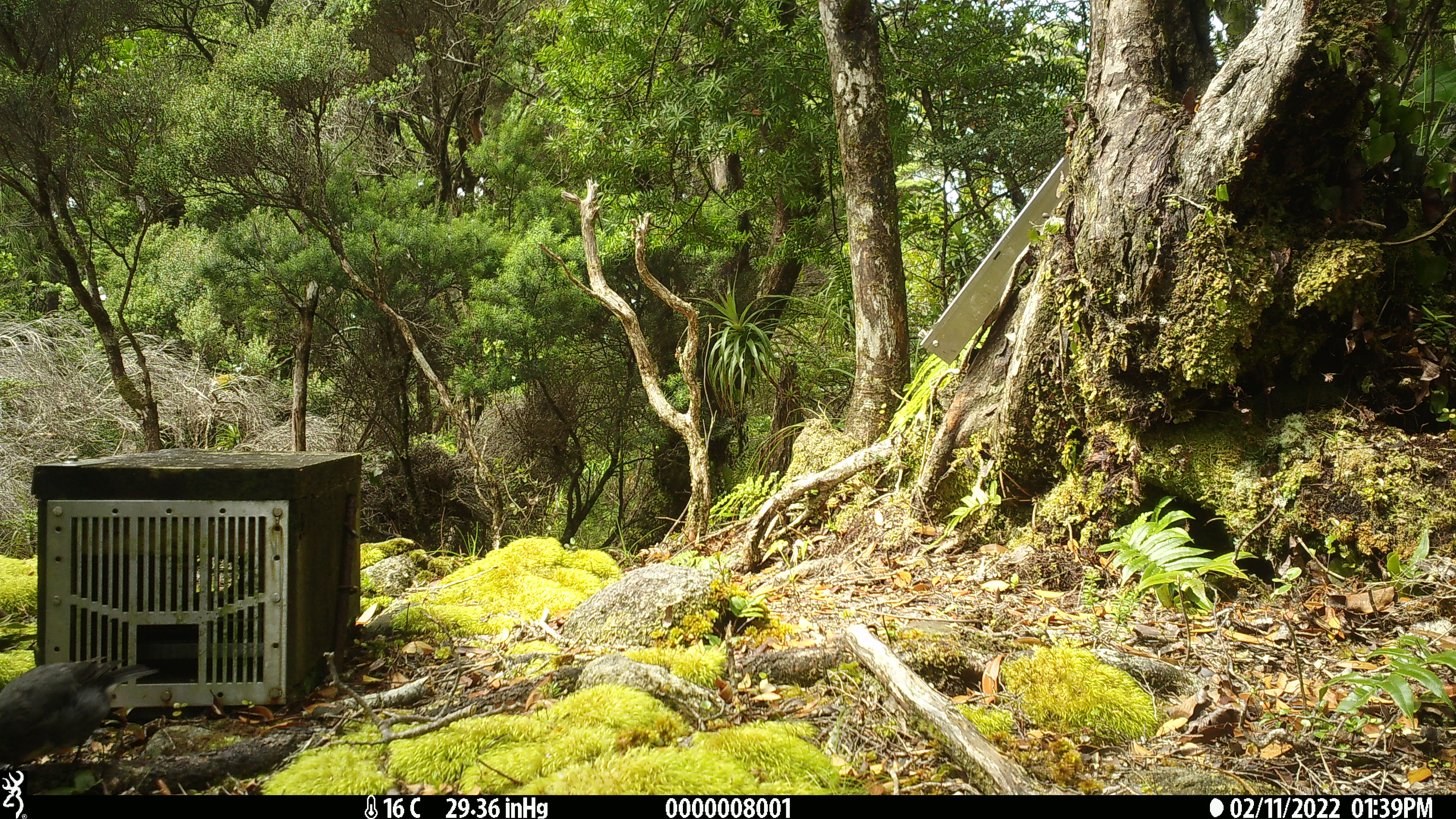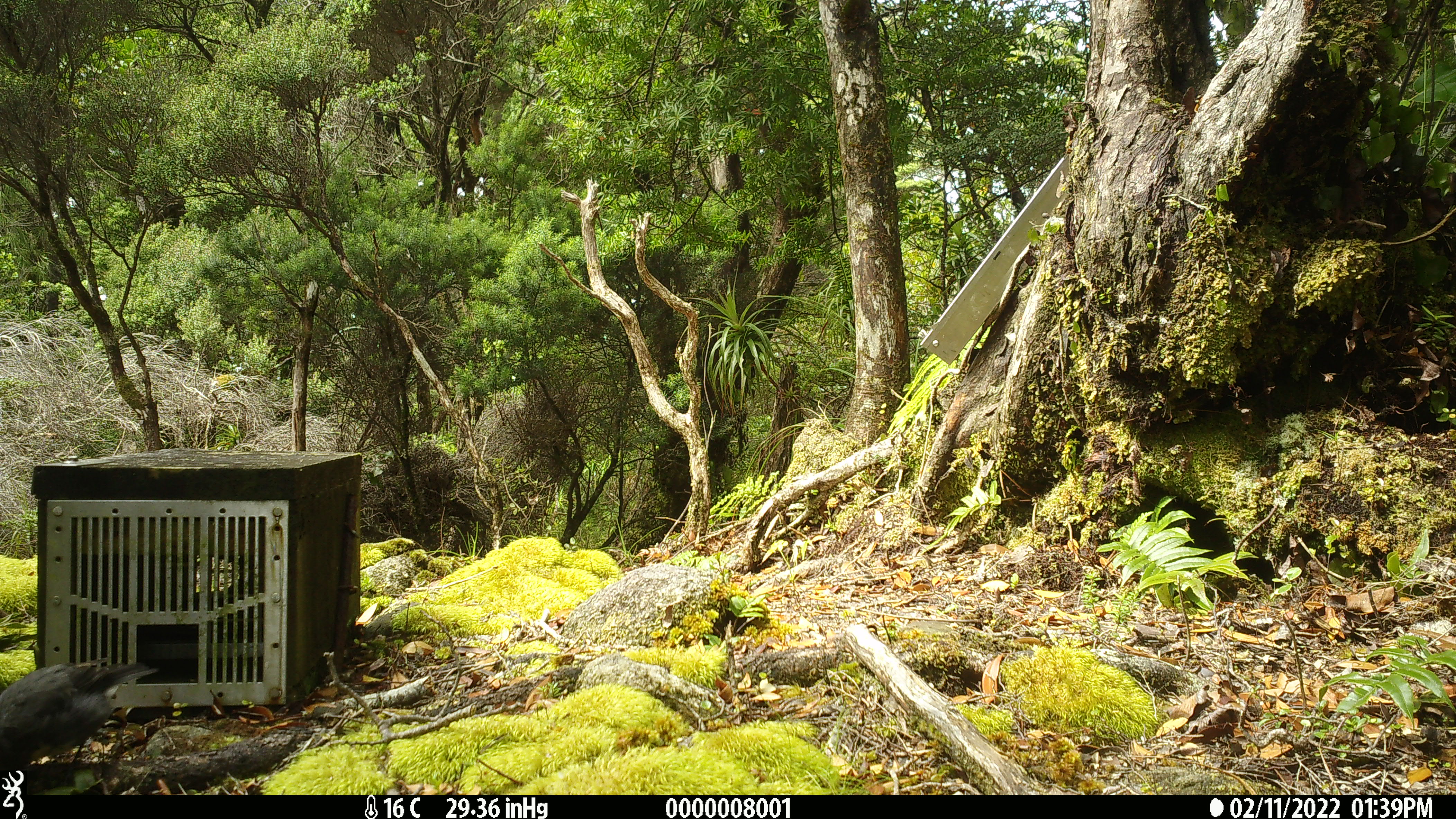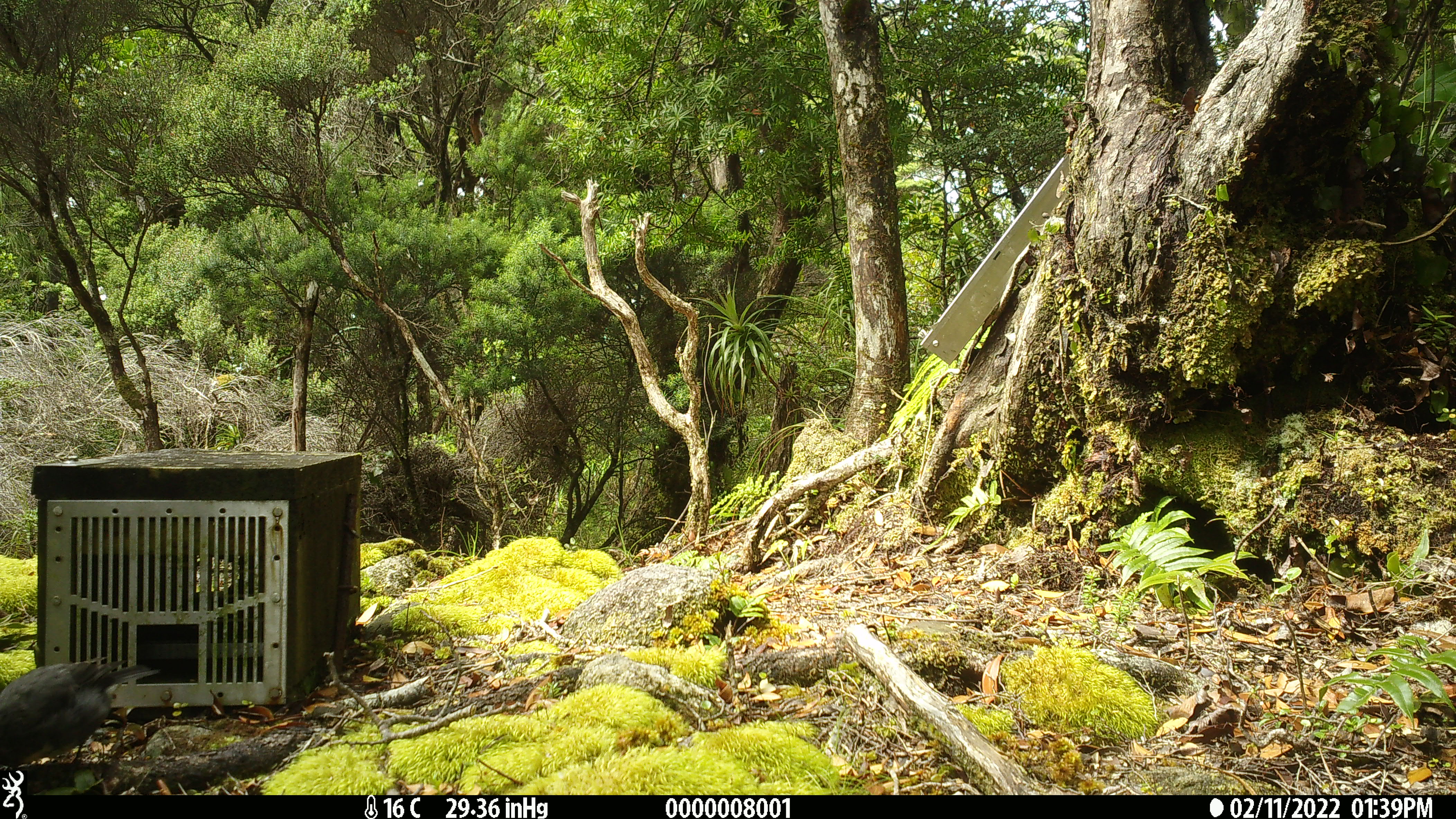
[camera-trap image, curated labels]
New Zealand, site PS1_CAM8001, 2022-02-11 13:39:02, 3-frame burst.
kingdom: Animalia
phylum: Chordata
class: Aves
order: Passeriformes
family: Petroicidae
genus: Petroica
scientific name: Petroica australis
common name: new zealand robin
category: robin